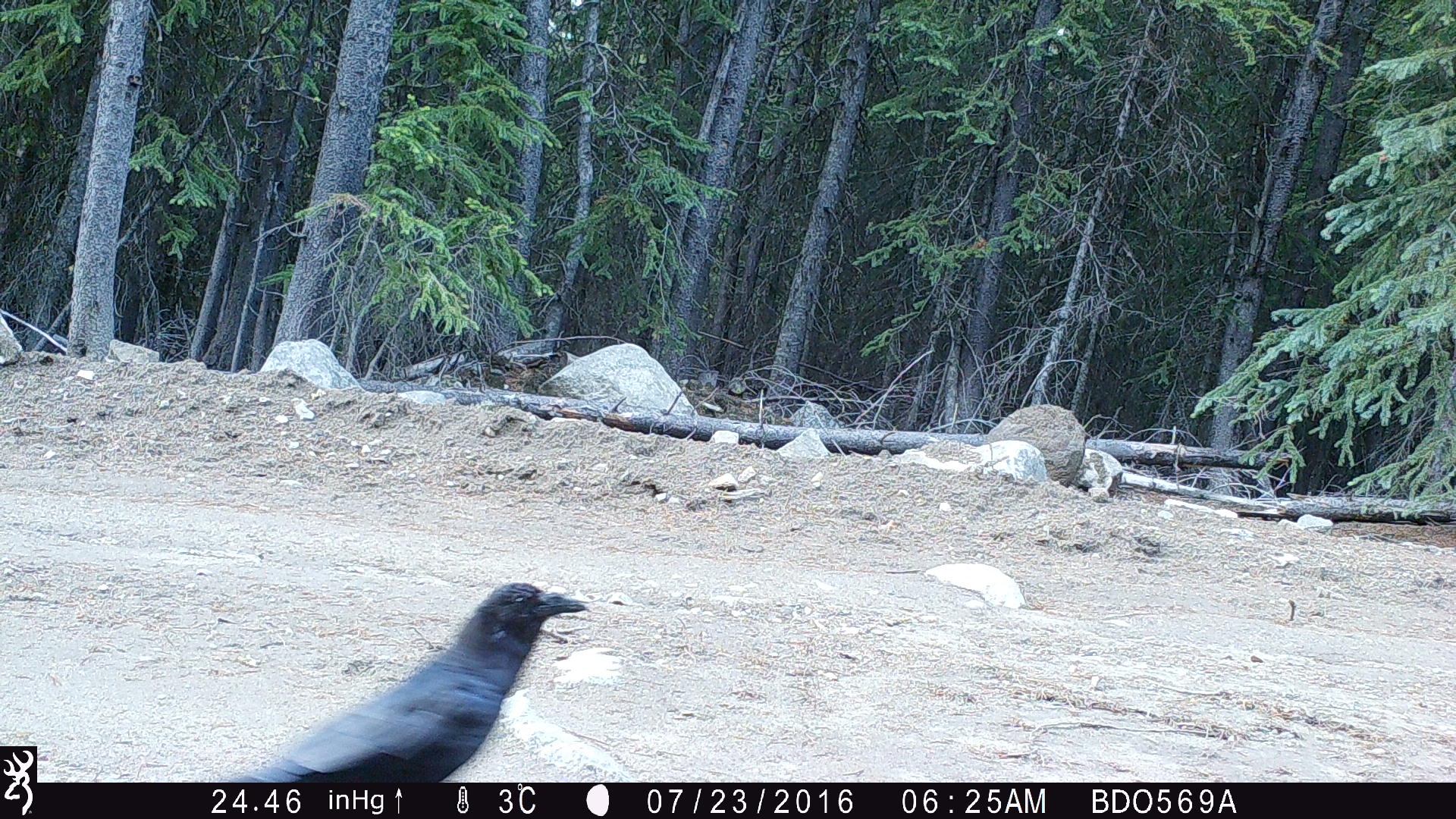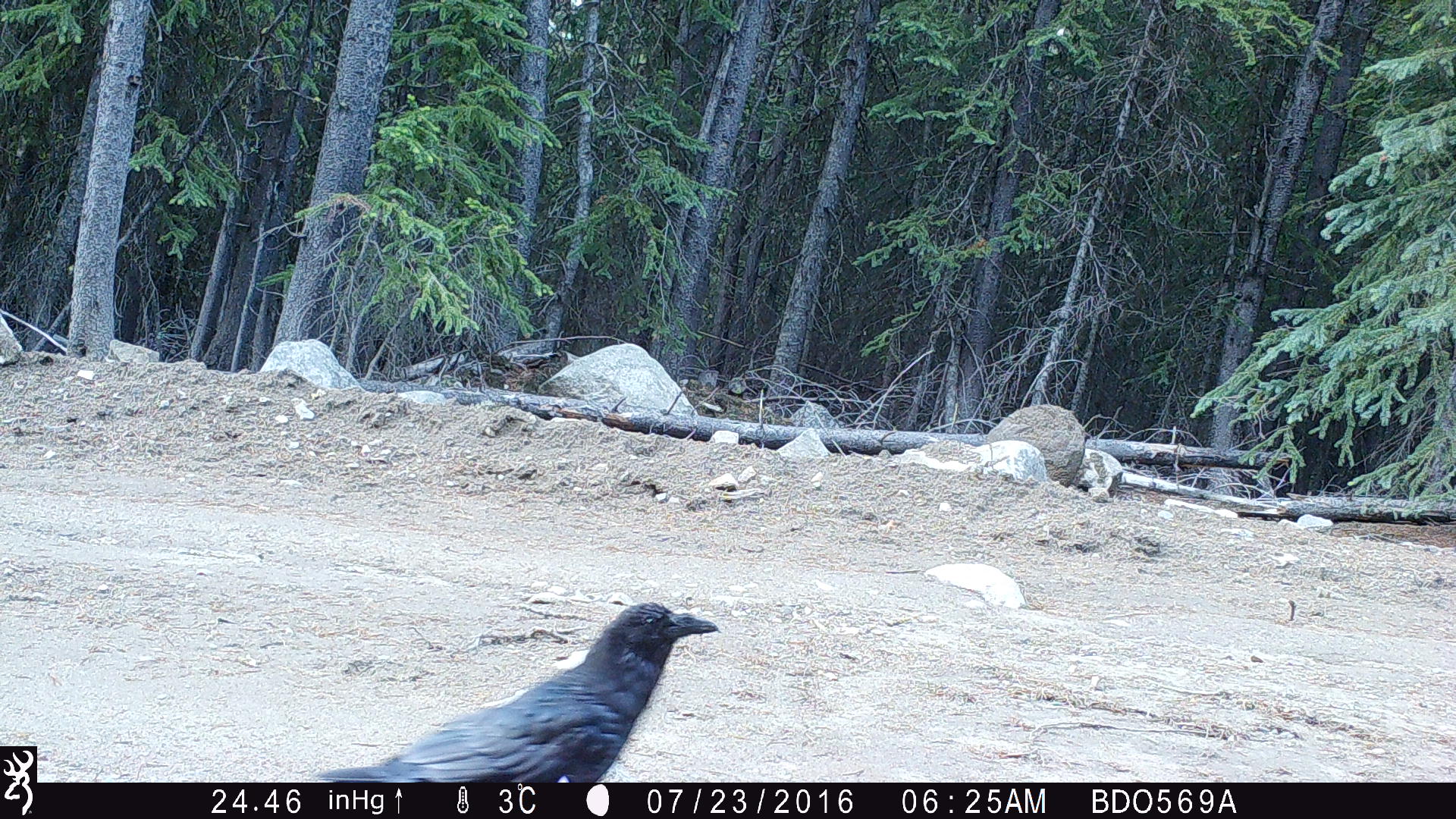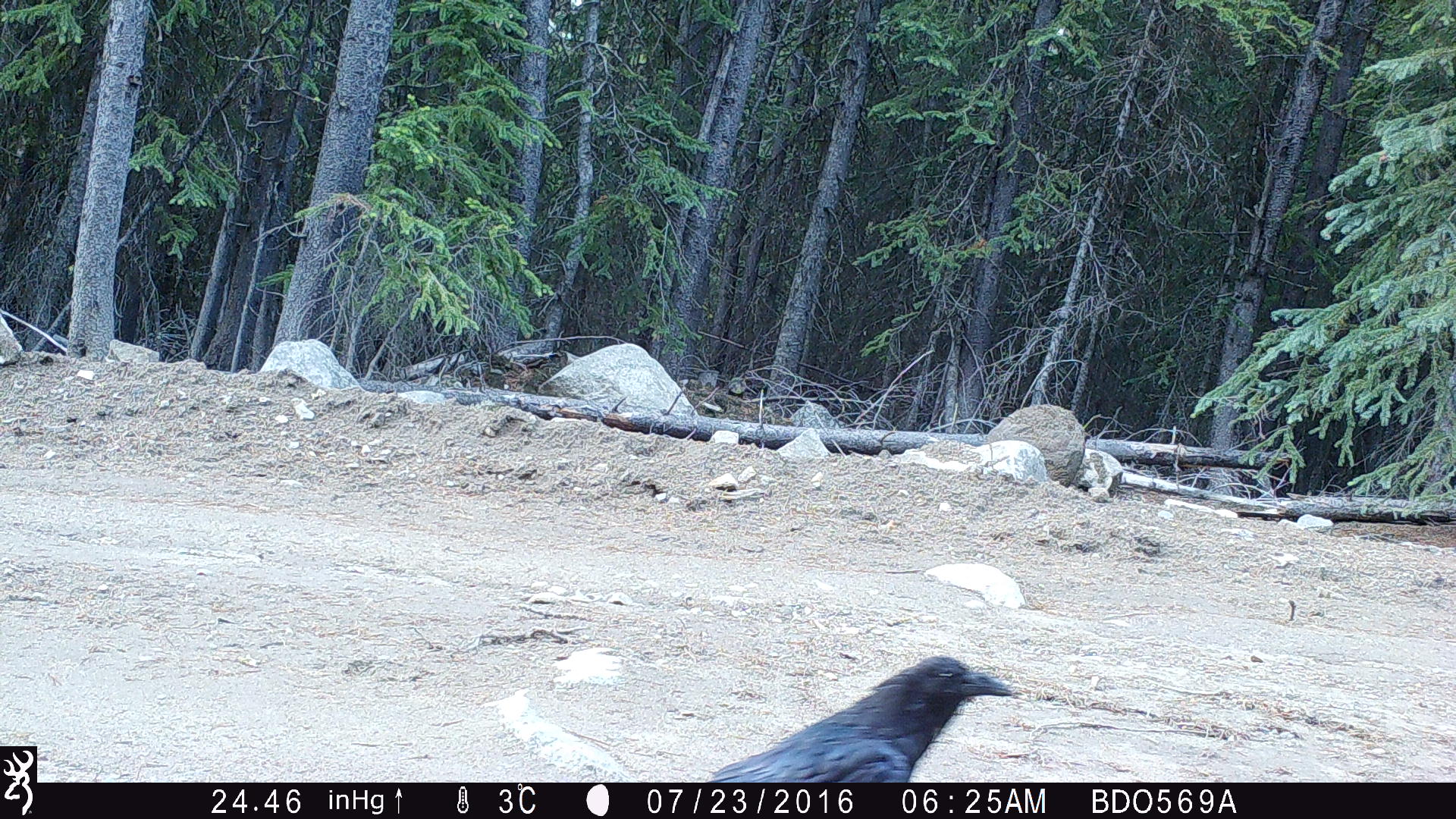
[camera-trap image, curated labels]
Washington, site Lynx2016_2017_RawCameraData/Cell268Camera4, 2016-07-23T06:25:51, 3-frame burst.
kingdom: Animalia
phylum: Chordata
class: Aves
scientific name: Aves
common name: birds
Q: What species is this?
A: Aves (birds).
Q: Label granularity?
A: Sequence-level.